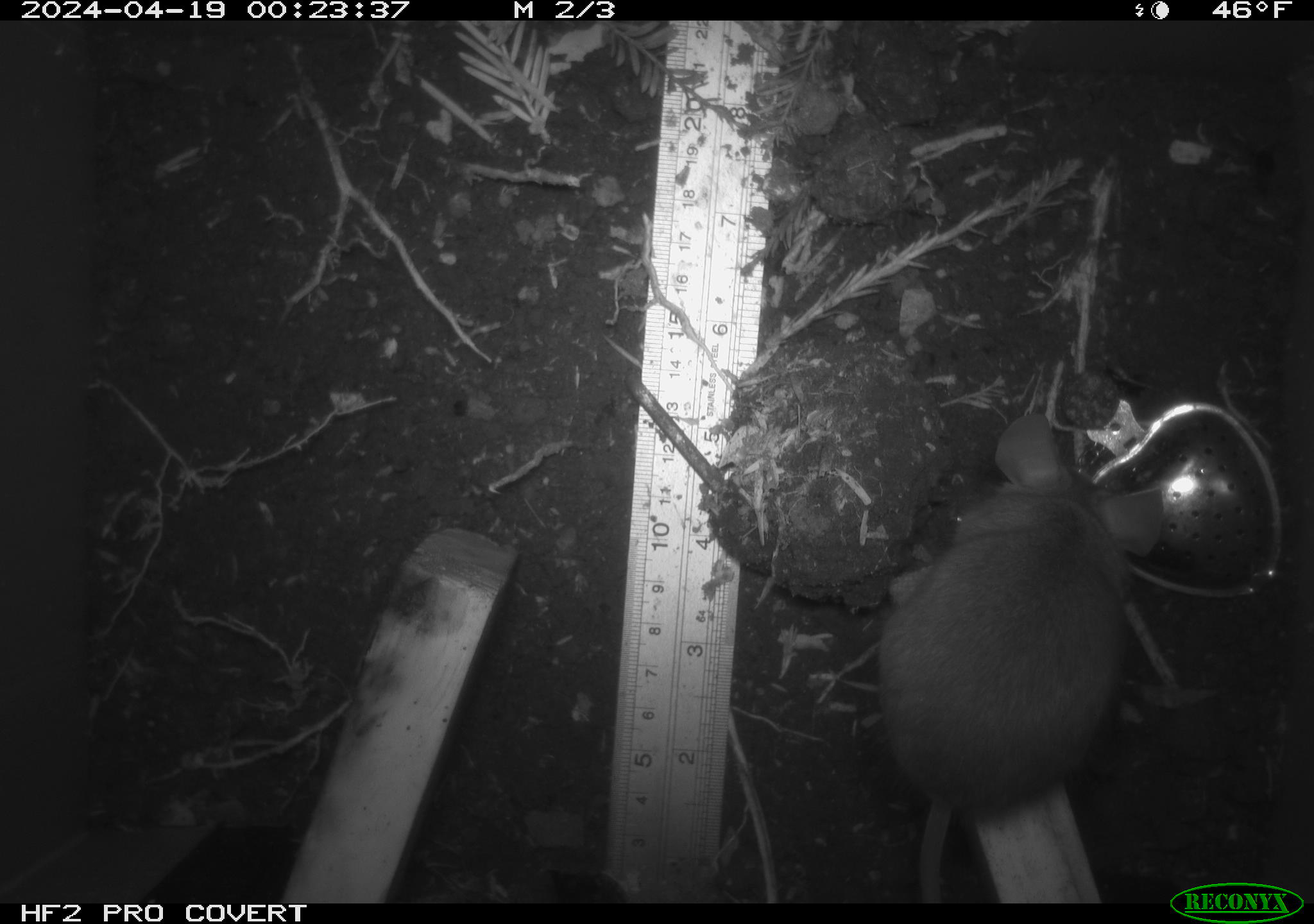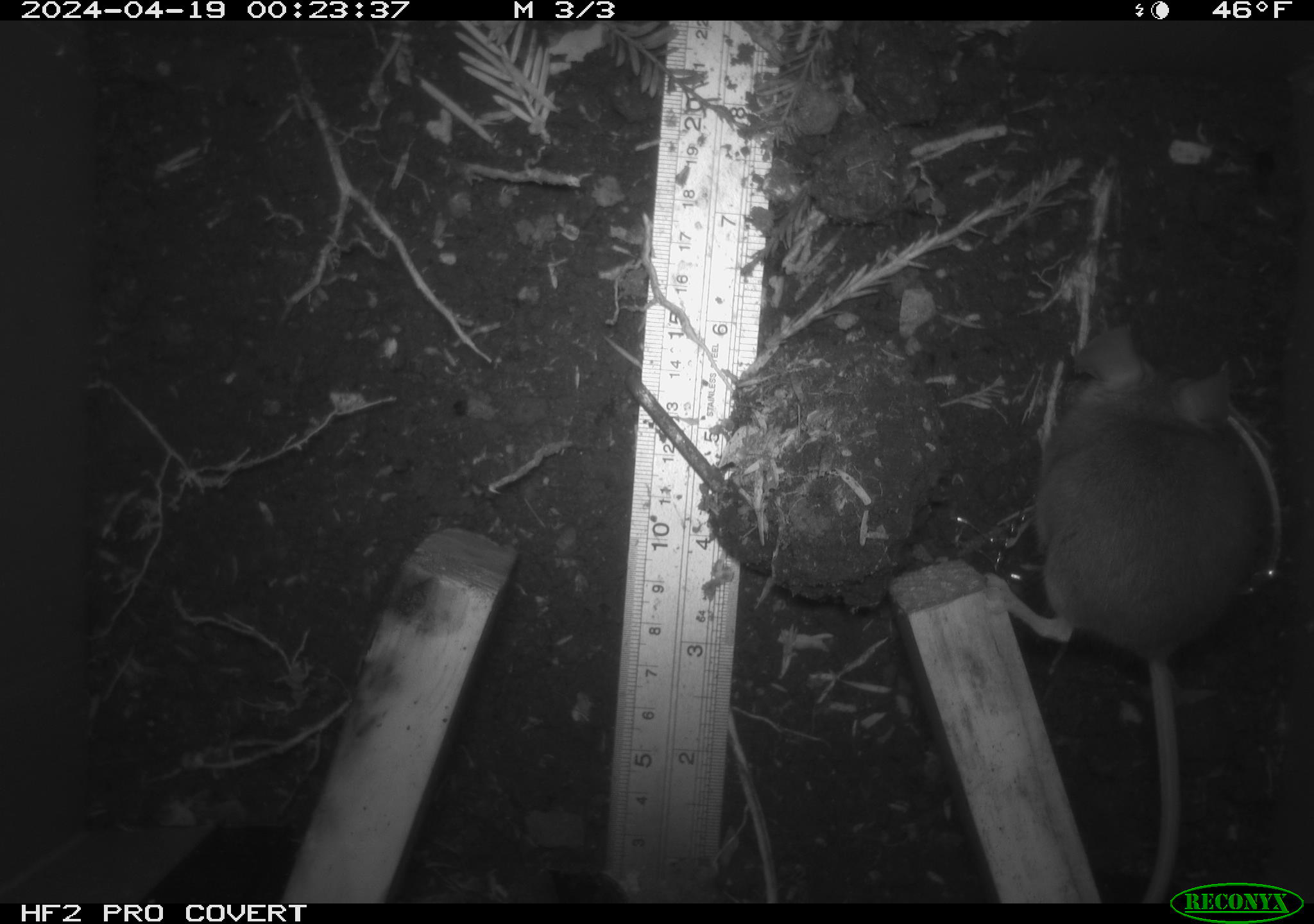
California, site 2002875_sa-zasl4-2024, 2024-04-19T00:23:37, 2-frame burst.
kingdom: Animalia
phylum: Chordata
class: Mammalia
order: Rodentia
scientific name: Rodentia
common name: mouse species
Mouse species (Rodentia).